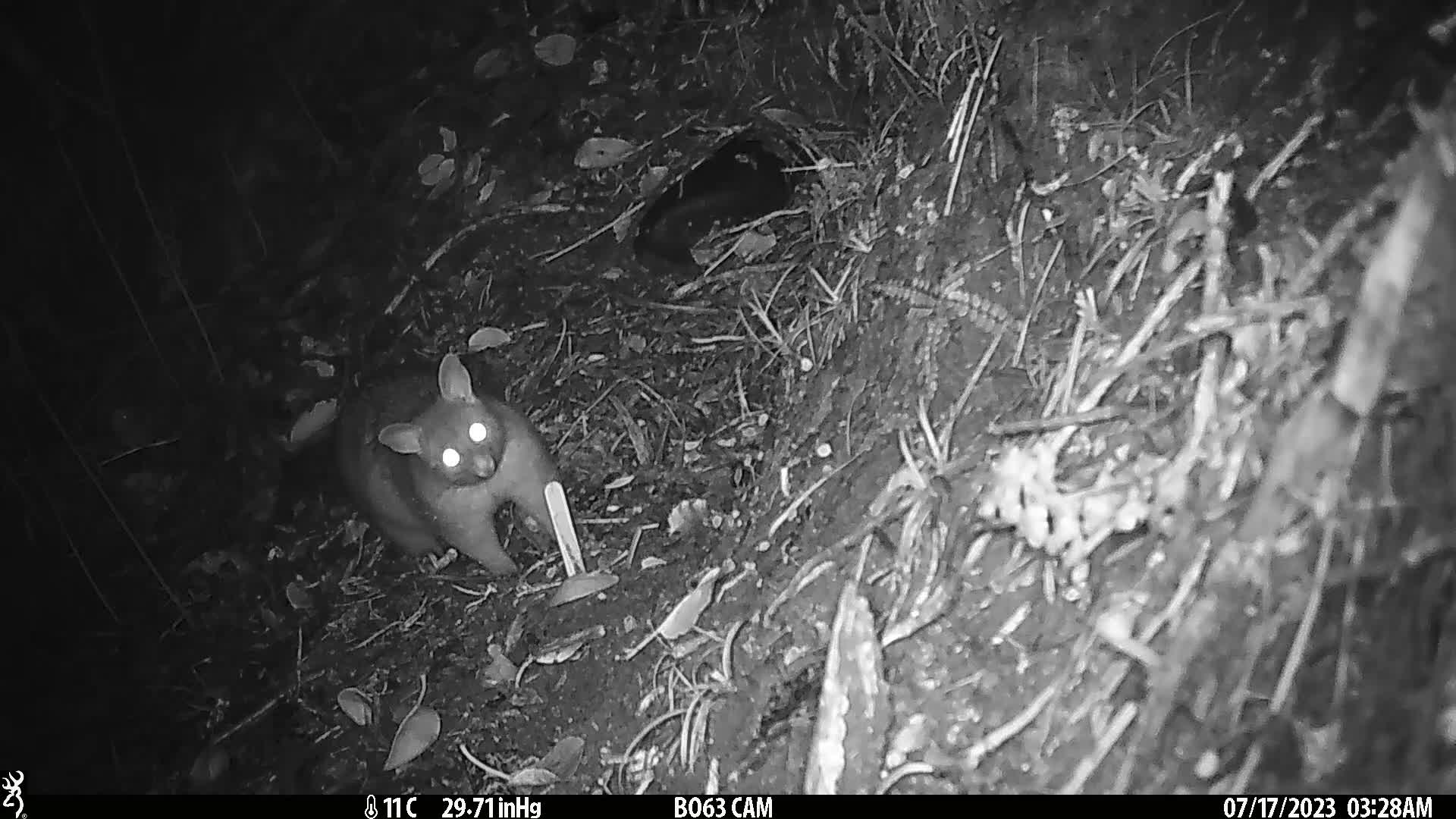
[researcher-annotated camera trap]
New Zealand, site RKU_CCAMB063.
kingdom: Animalia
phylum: Chordata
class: Mammalia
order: Diprotodontia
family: Phalangeridae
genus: Trichosurus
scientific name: Trichosurus vulpecula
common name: common brushtail possum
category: possum